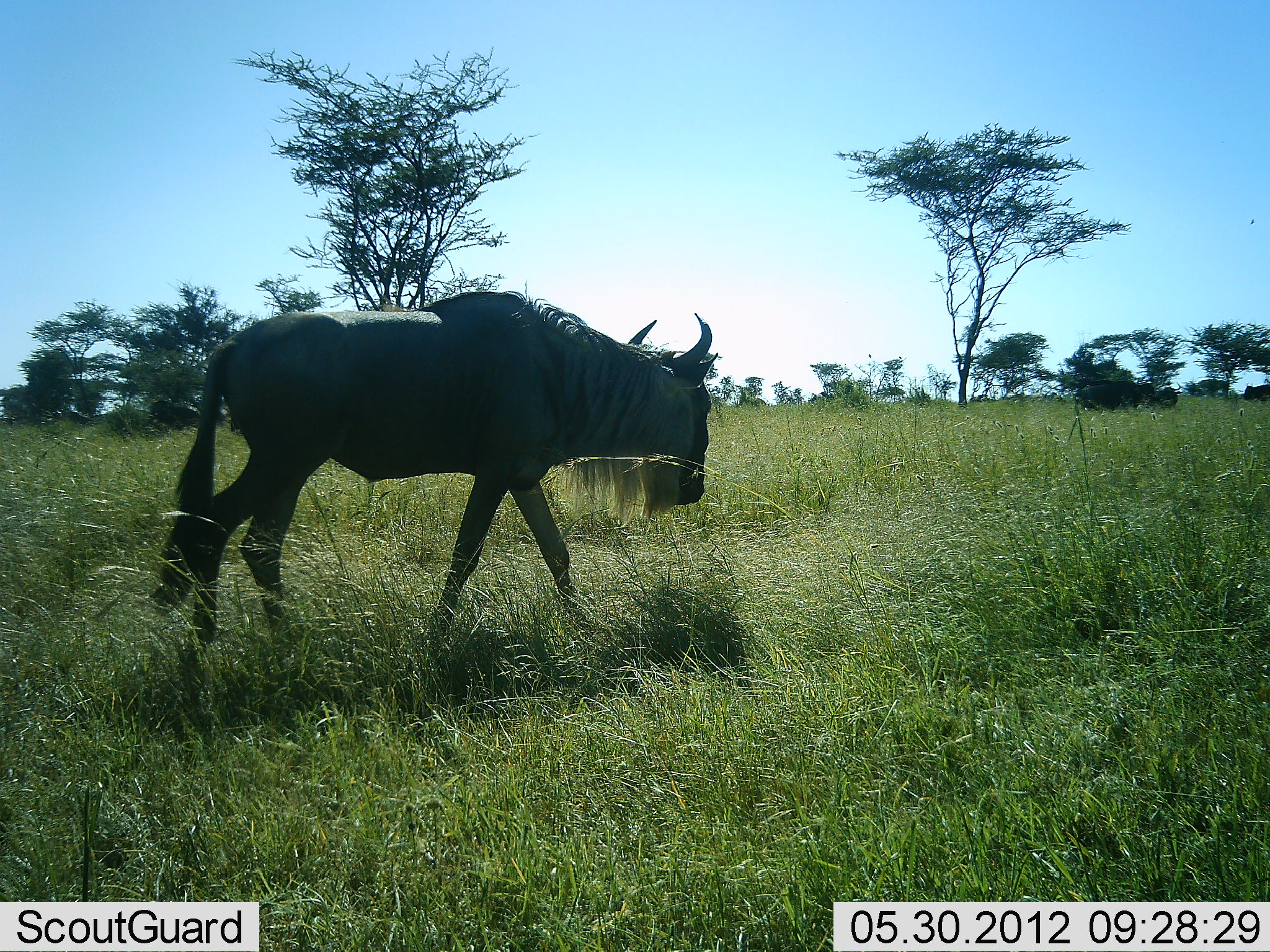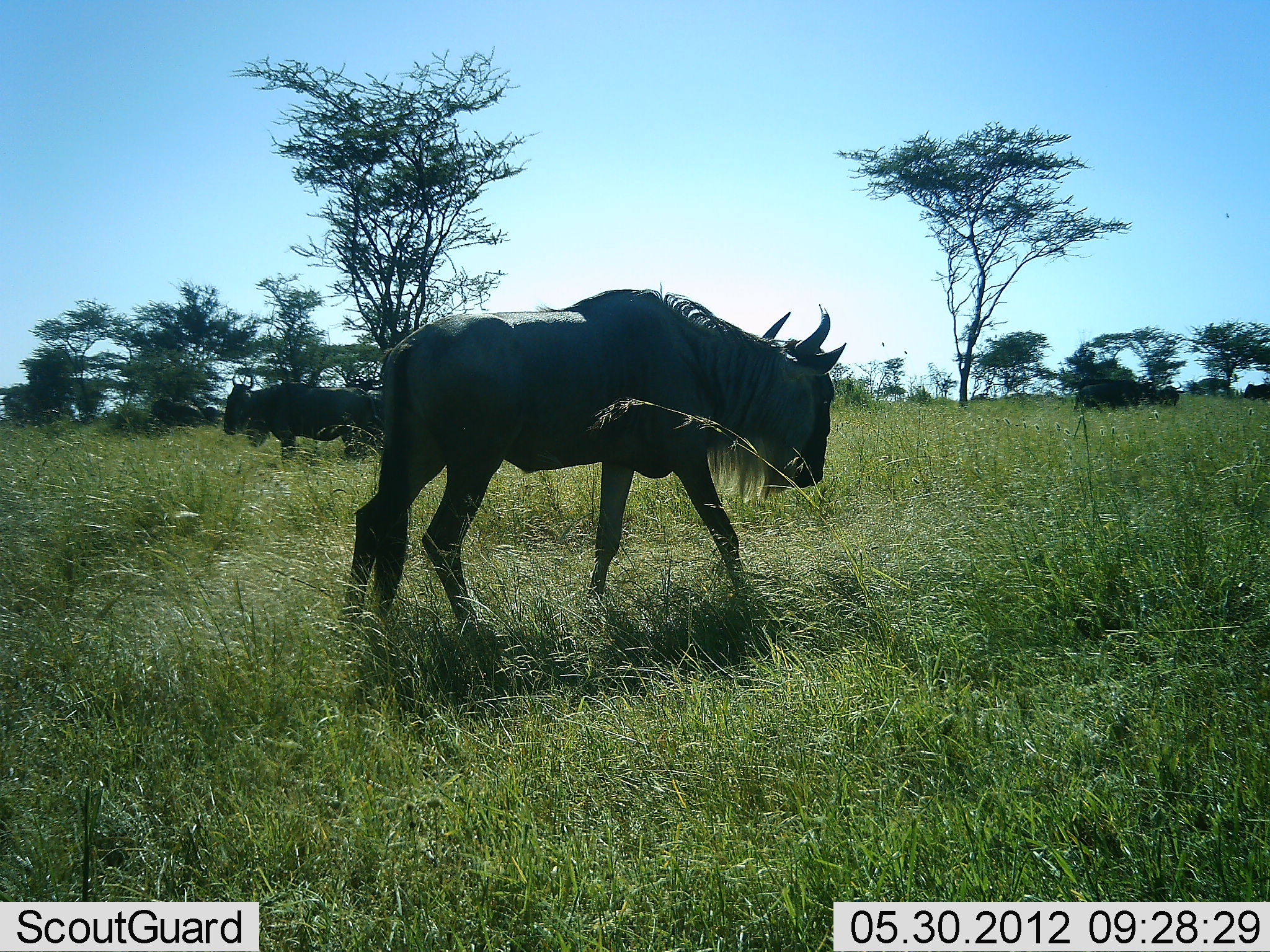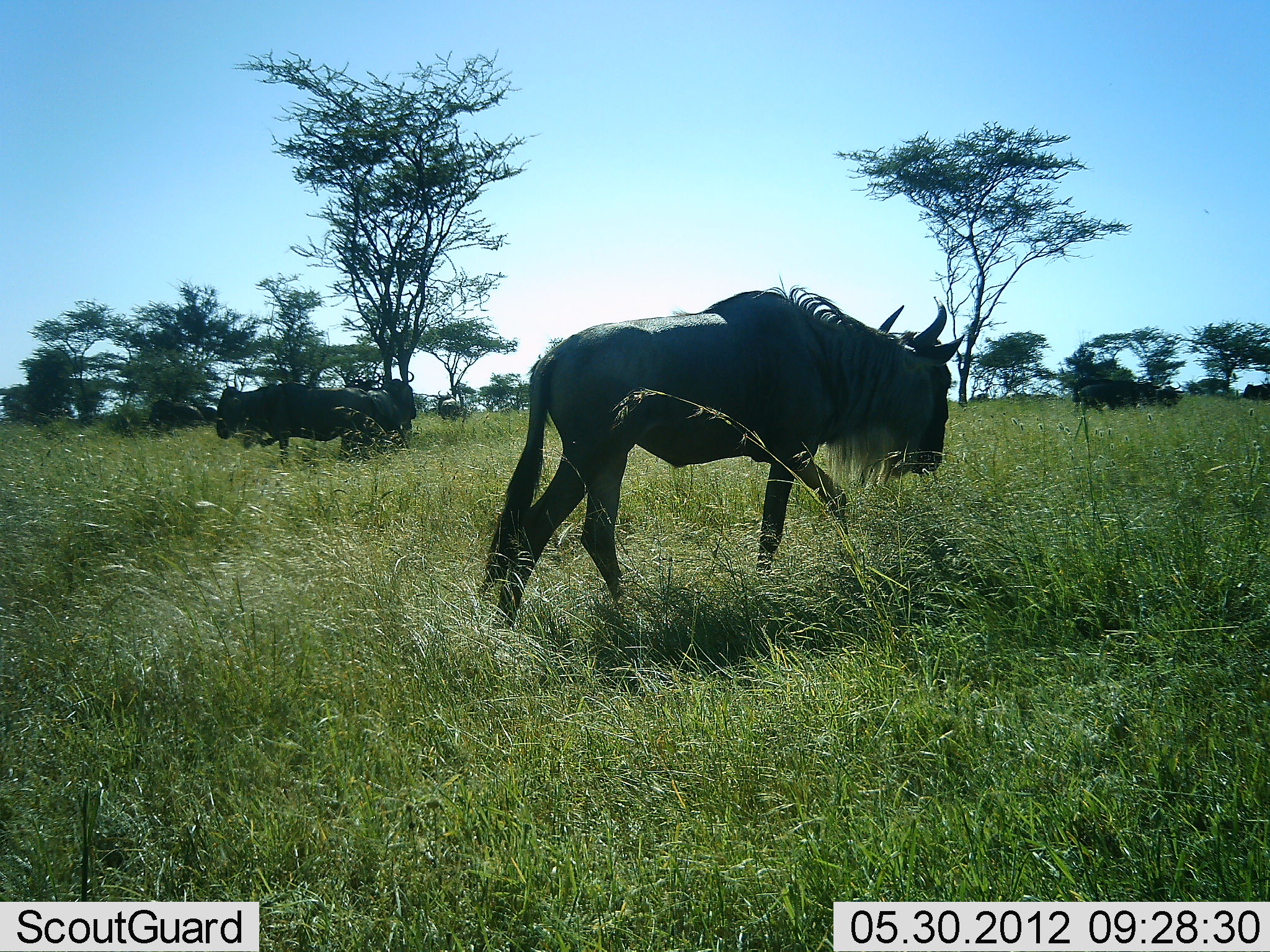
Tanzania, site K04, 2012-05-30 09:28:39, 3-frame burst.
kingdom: Animalia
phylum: Chordata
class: Mammalia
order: Artiodactyla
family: Bovidae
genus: Connochaetes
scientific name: Connochaetes taurinus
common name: blue wildebeest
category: wildebeest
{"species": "wildebeest (blue wildebeest) (Connochaetes taurinus)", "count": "5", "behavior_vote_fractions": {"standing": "70%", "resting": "10%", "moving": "100%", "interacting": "10%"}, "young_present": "0%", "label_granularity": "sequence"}